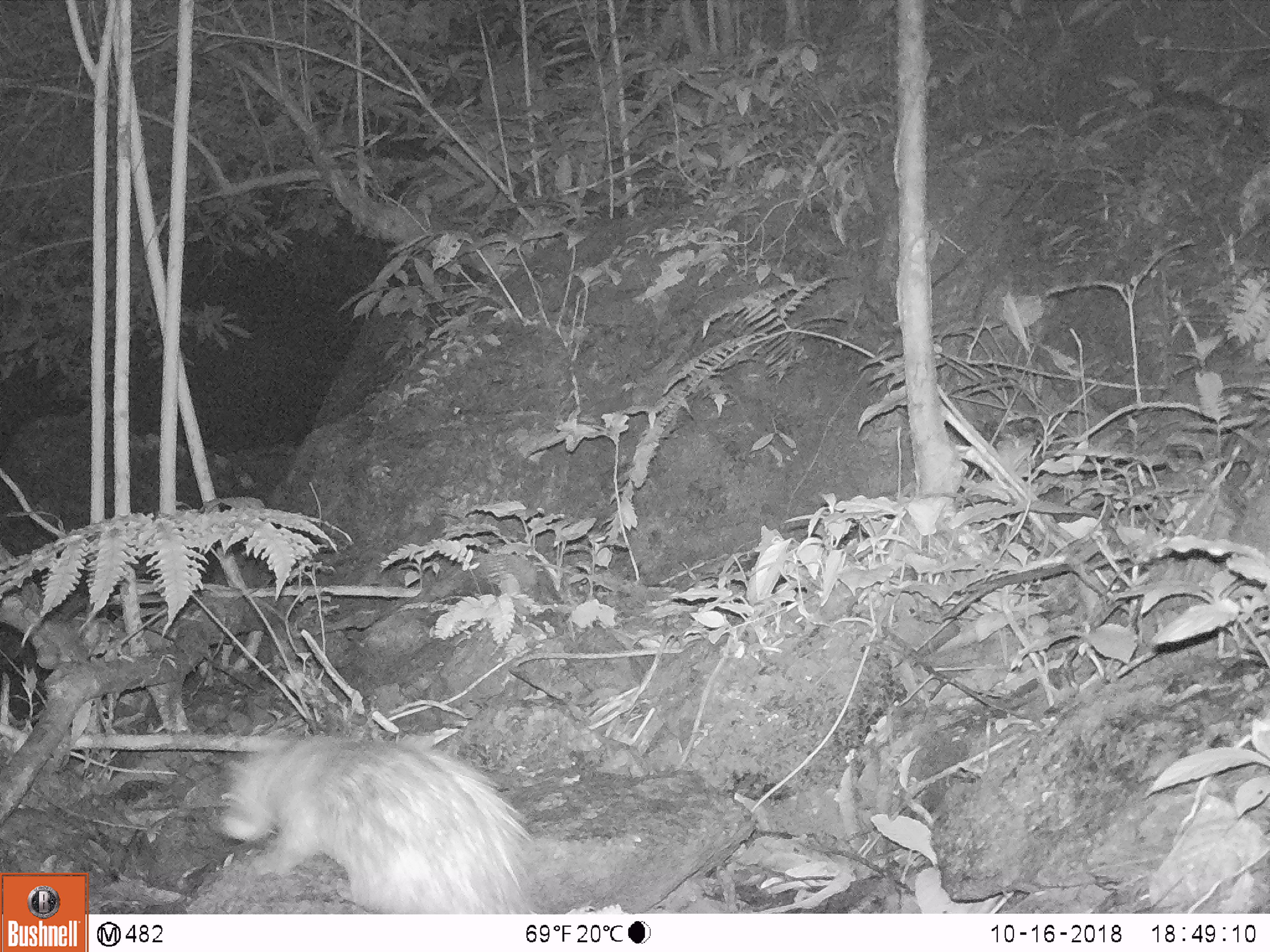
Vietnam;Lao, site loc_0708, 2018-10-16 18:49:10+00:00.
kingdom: Animalia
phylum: Chordata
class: Mammalia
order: Rodentia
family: Hystricidae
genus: Atherurus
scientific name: Atherurus macrourus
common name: asiatic brush-tailed porcupine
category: asiatic brush tailed porcupine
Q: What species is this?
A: Asiatic brush tailed porcupine (asiatic brush-tailed porcupine) (Atherurus macrourus).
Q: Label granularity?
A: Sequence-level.